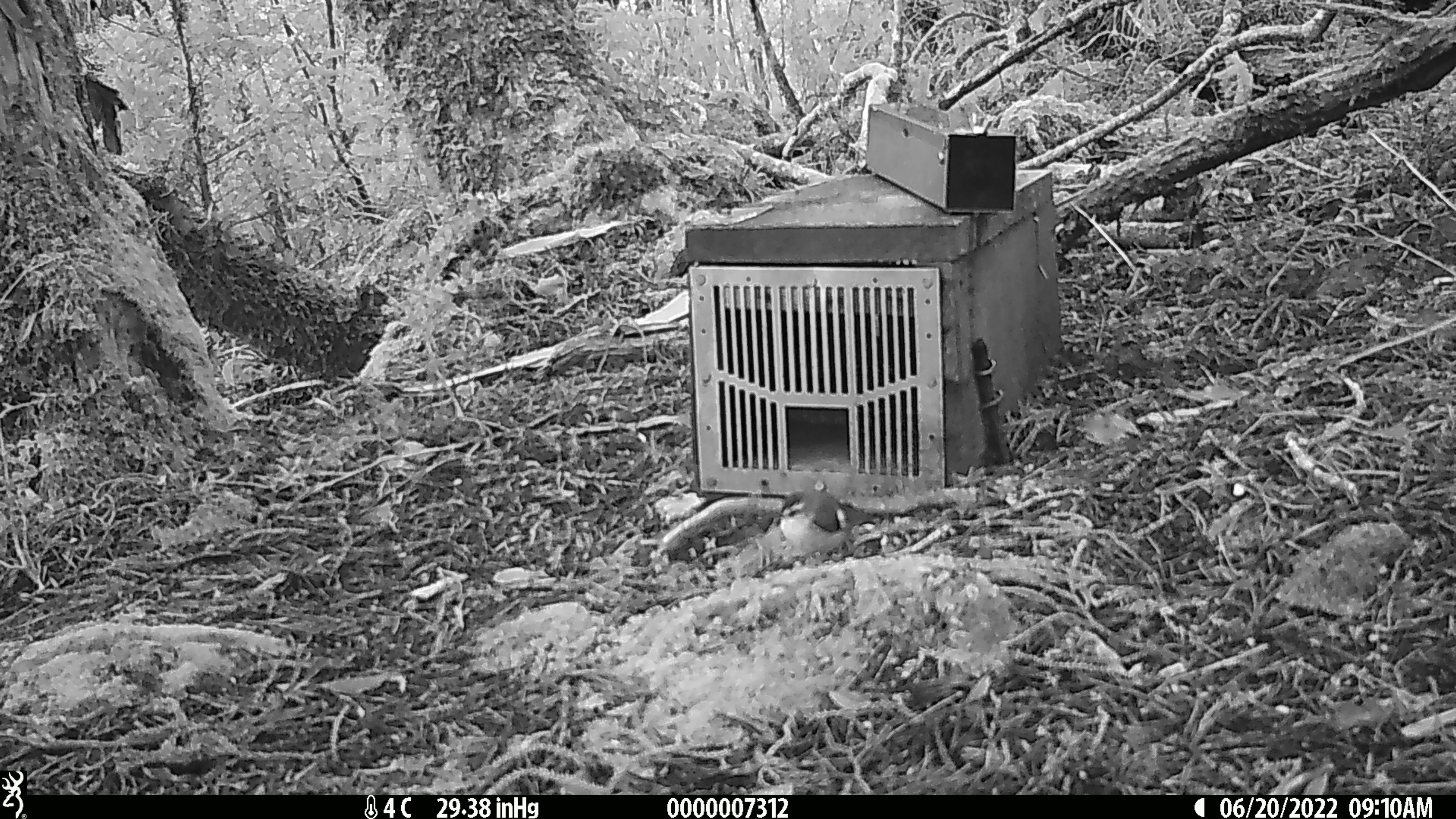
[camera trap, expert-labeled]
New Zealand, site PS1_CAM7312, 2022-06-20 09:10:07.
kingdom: Animalia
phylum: Chordata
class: Aves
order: Passeriformes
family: Acanthisittidae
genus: Acanthisitta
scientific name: Acanthisitta chloris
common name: rifleman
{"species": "rifleman (Acanthisitta chloris)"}